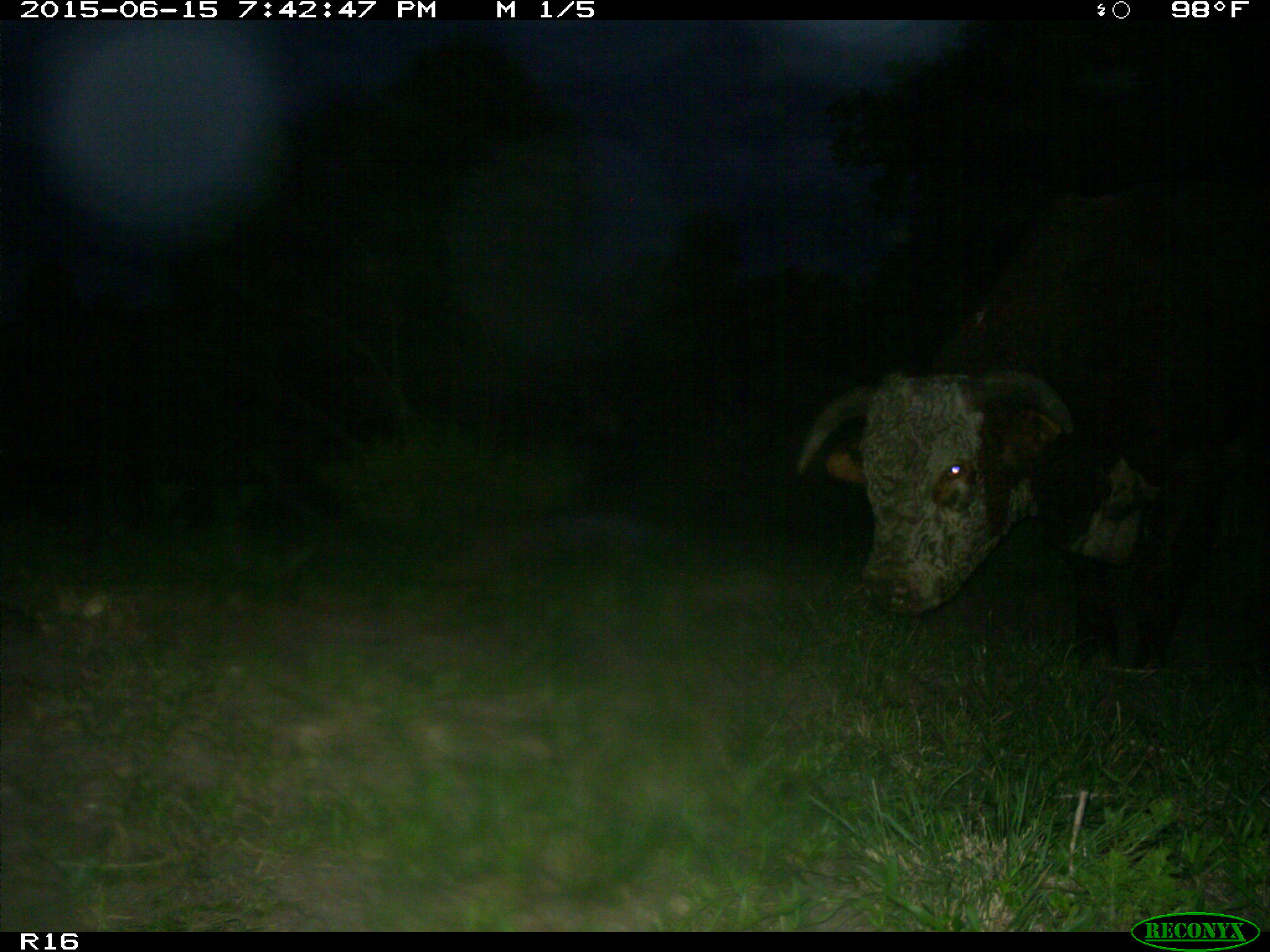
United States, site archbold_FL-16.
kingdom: Animalia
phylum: Chordata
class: Mammalia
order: Artiodactyla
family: Bovidae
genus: Bos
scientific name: Bos taurus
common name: domestic cow